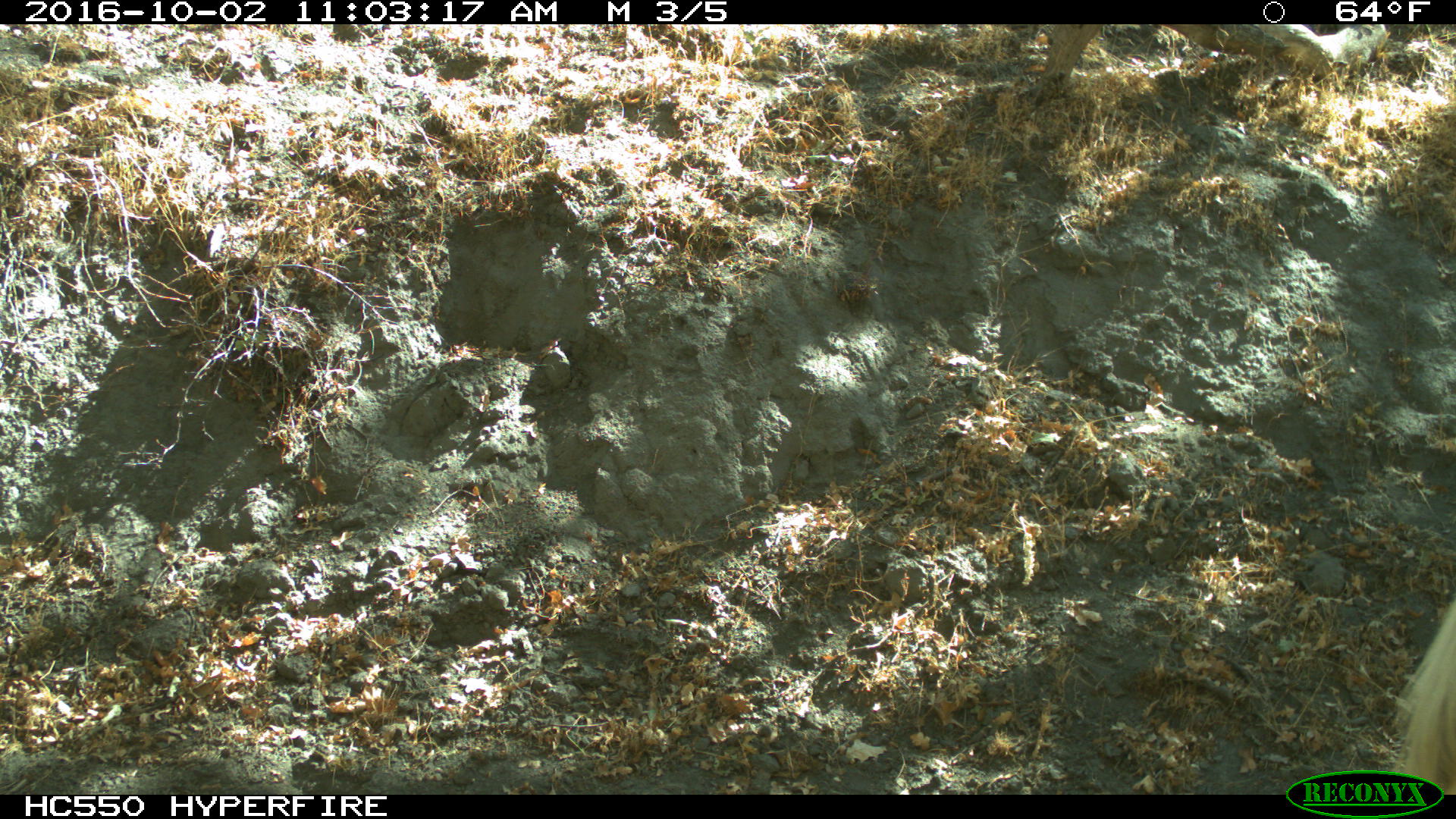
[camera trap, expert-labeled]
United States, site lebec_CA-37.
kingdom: Animalia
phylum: Chordata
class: Mammalia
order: Artiodactyla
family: Bovidae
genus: Bos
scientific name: Bos taurus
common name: domestic cow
Bos taurus (domestic cow).